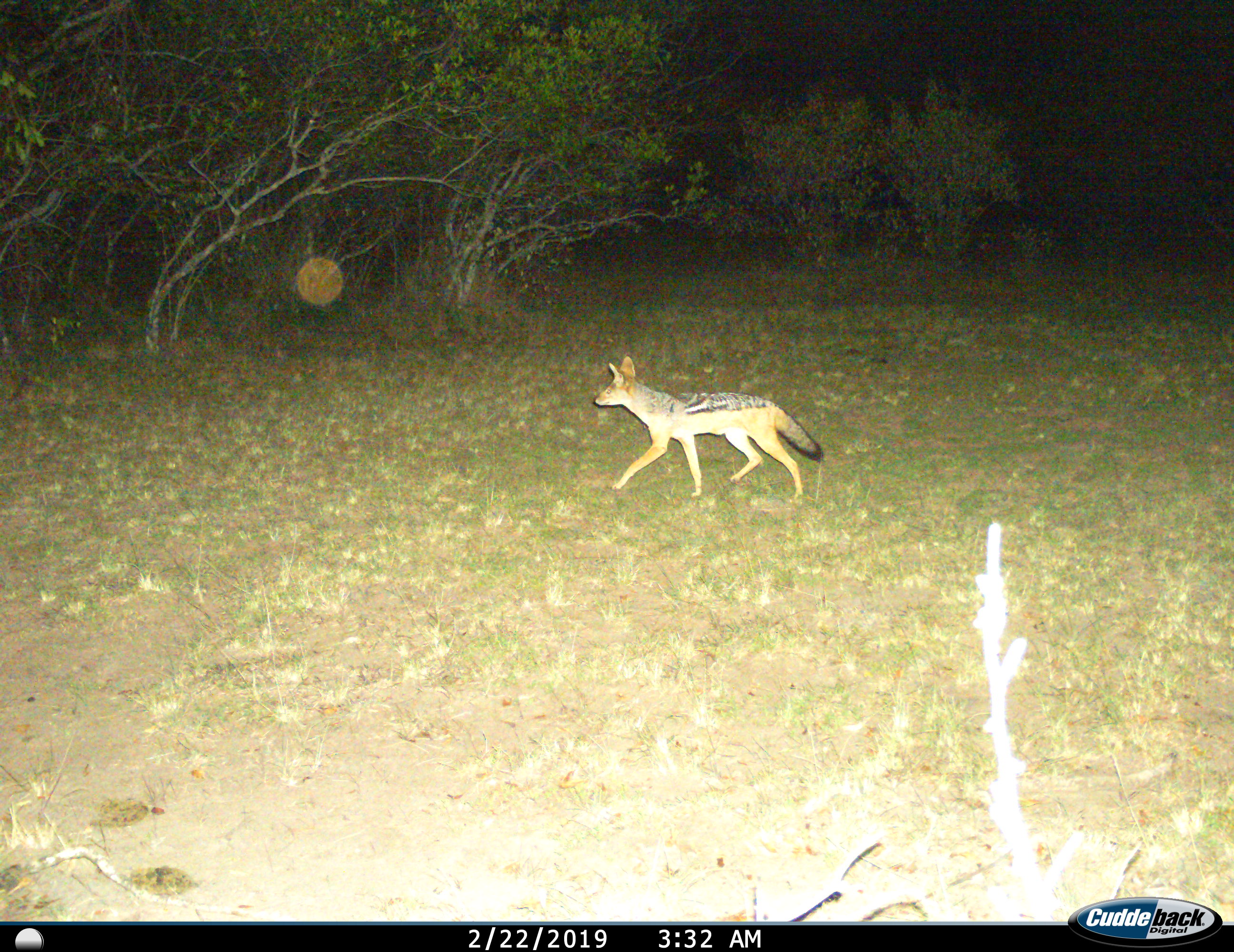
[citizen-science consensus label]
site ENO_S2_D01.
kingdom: Animalia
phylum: Chordata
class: Mammalia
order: Carnivora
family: Canidae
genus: Lupulella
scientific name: Lupulella mesomelas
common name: black-backed jackal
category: jackalblackbacked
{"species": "jackalblackbacked (black-backed jackal) (Lupulella mesomelas)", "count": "1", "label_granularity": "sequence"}